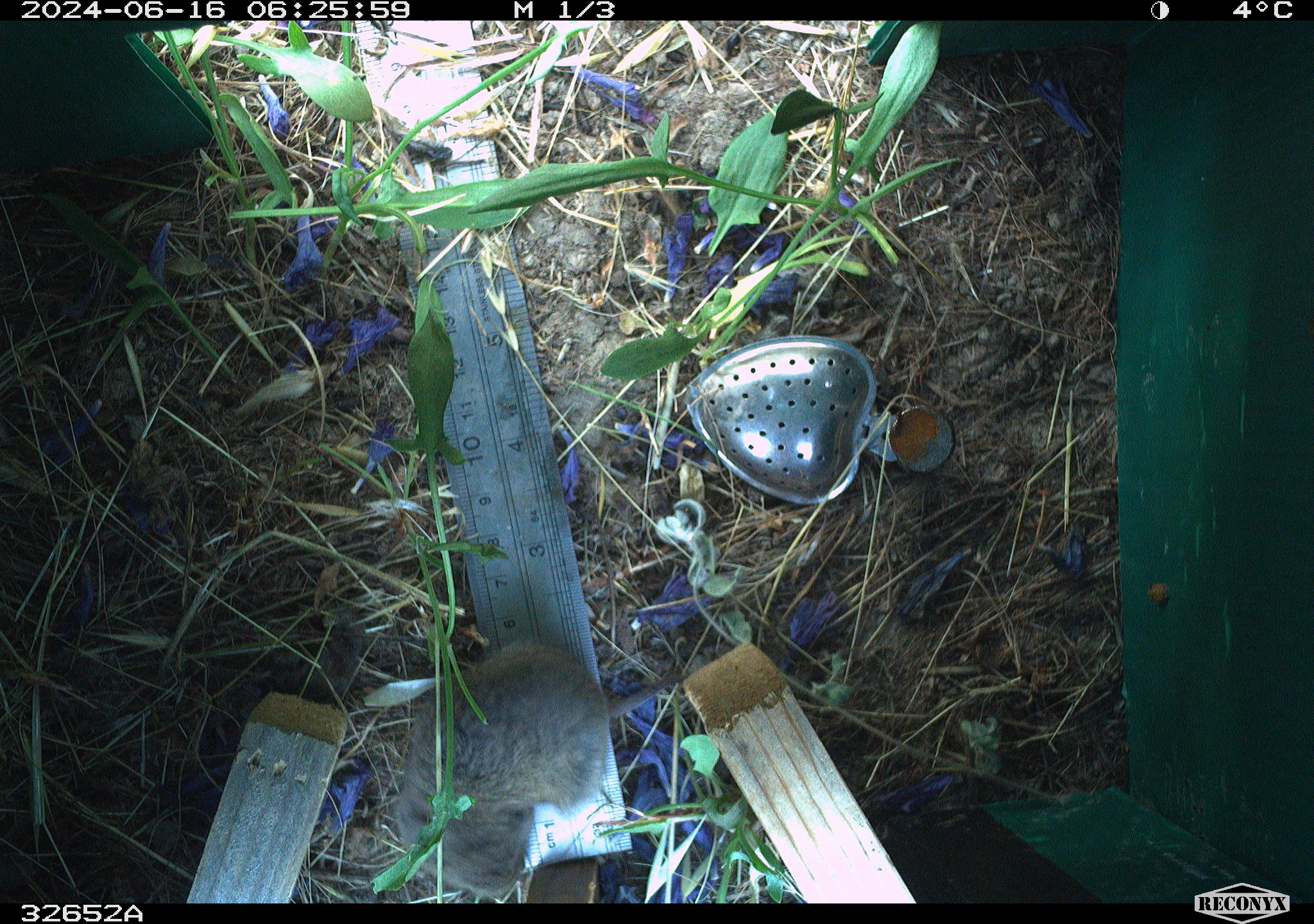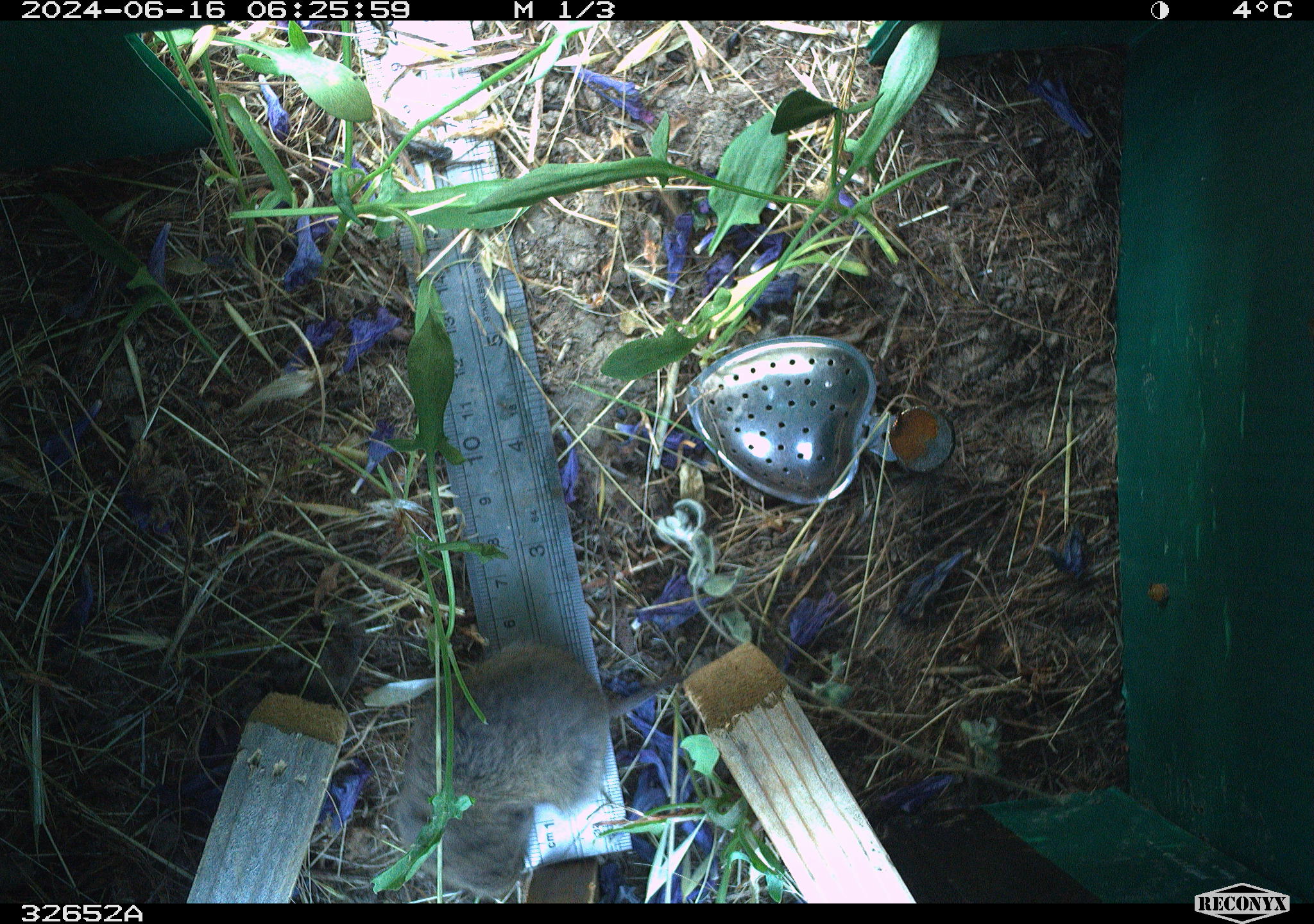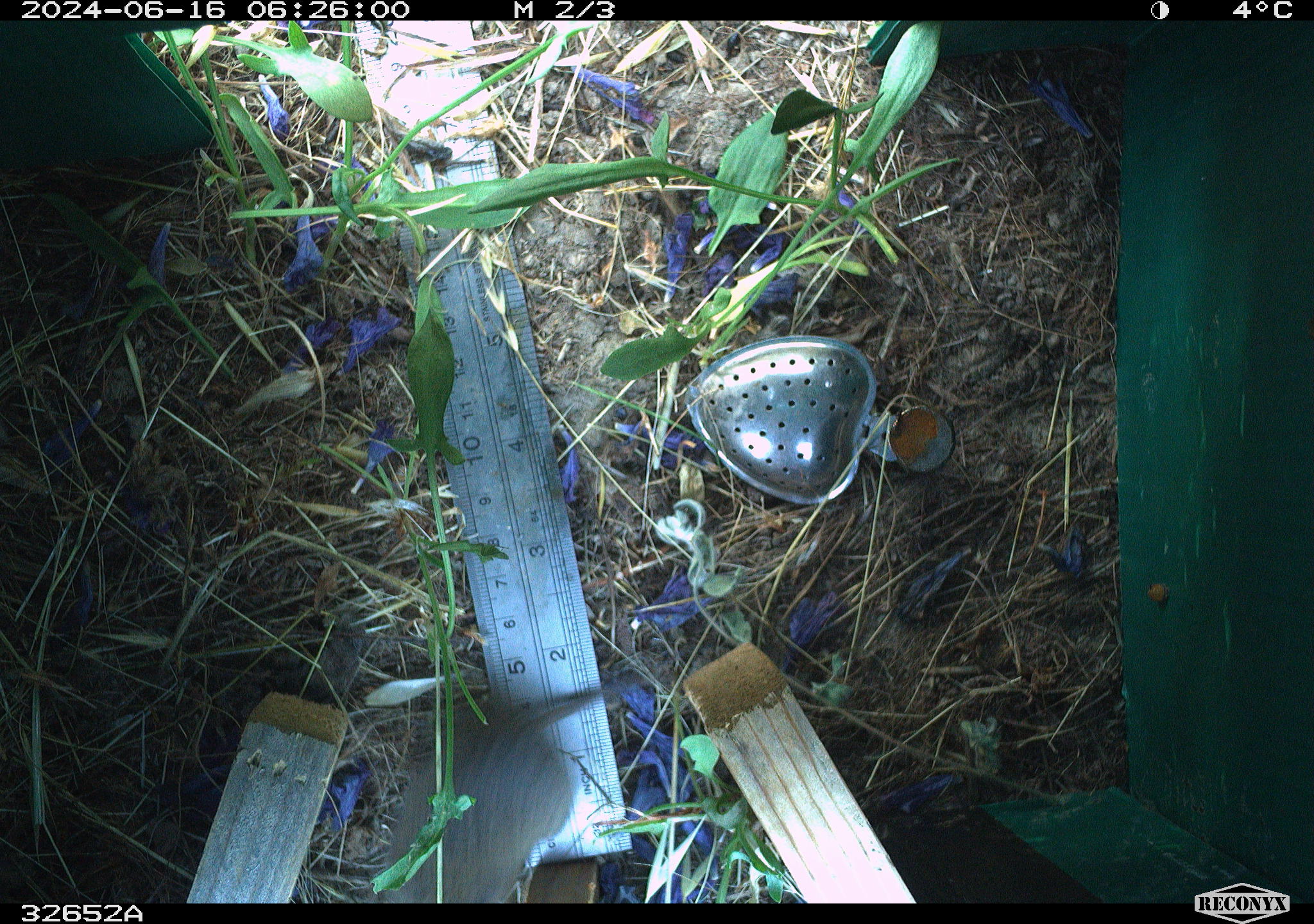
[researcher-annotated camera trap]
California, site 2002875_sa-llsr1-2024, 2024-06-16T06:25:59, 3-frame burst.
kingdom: Animalia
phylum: Chordata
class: Mammalia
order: Rodentia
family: Cricetidae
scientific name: Arvicolinae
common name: voles, lemmings, and muskrats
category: arvicolinae subfamily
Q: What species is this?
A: Arvicolinae subfamily (voles, lemmings, and muskrats) (Arvicolinae).